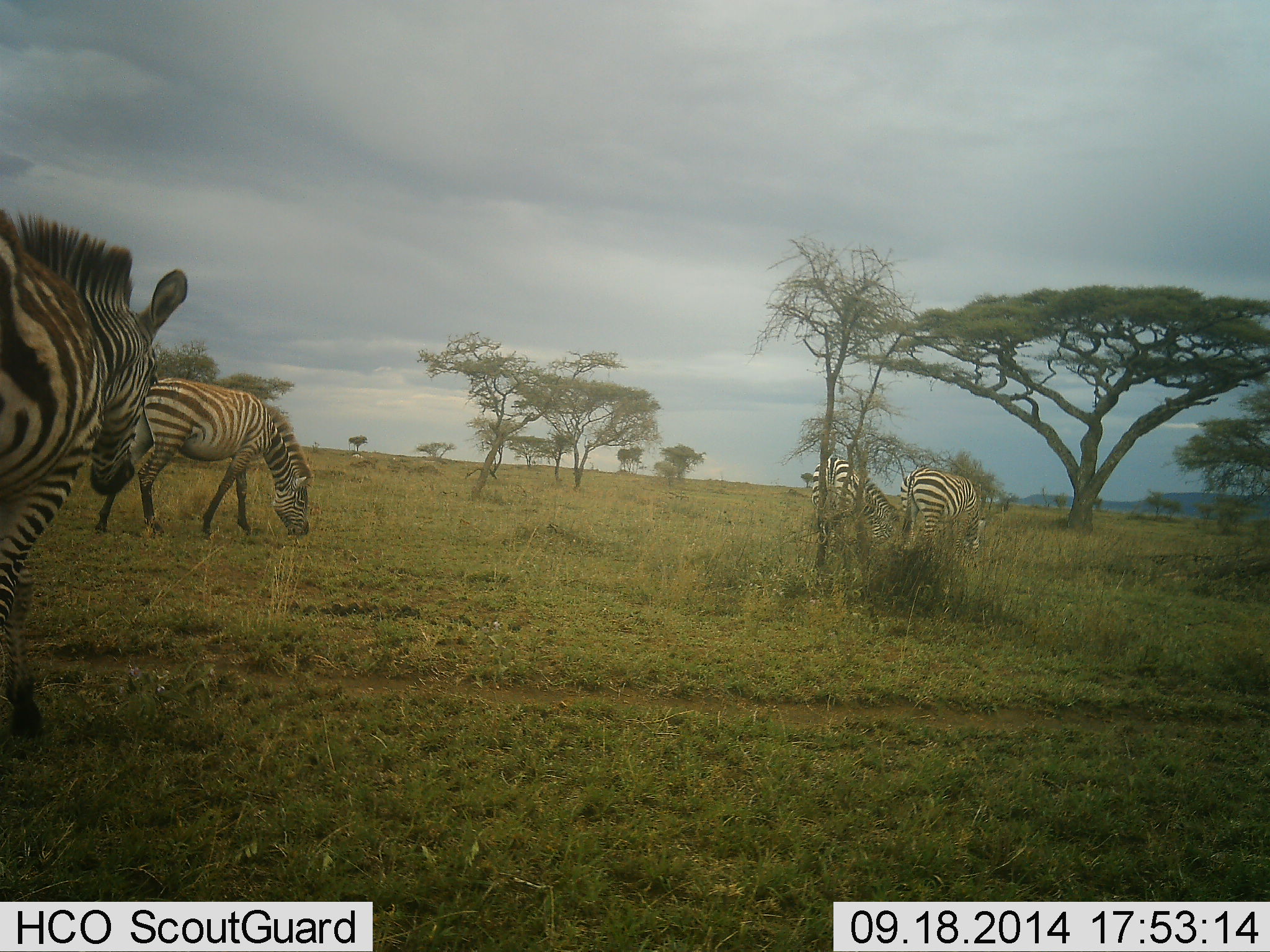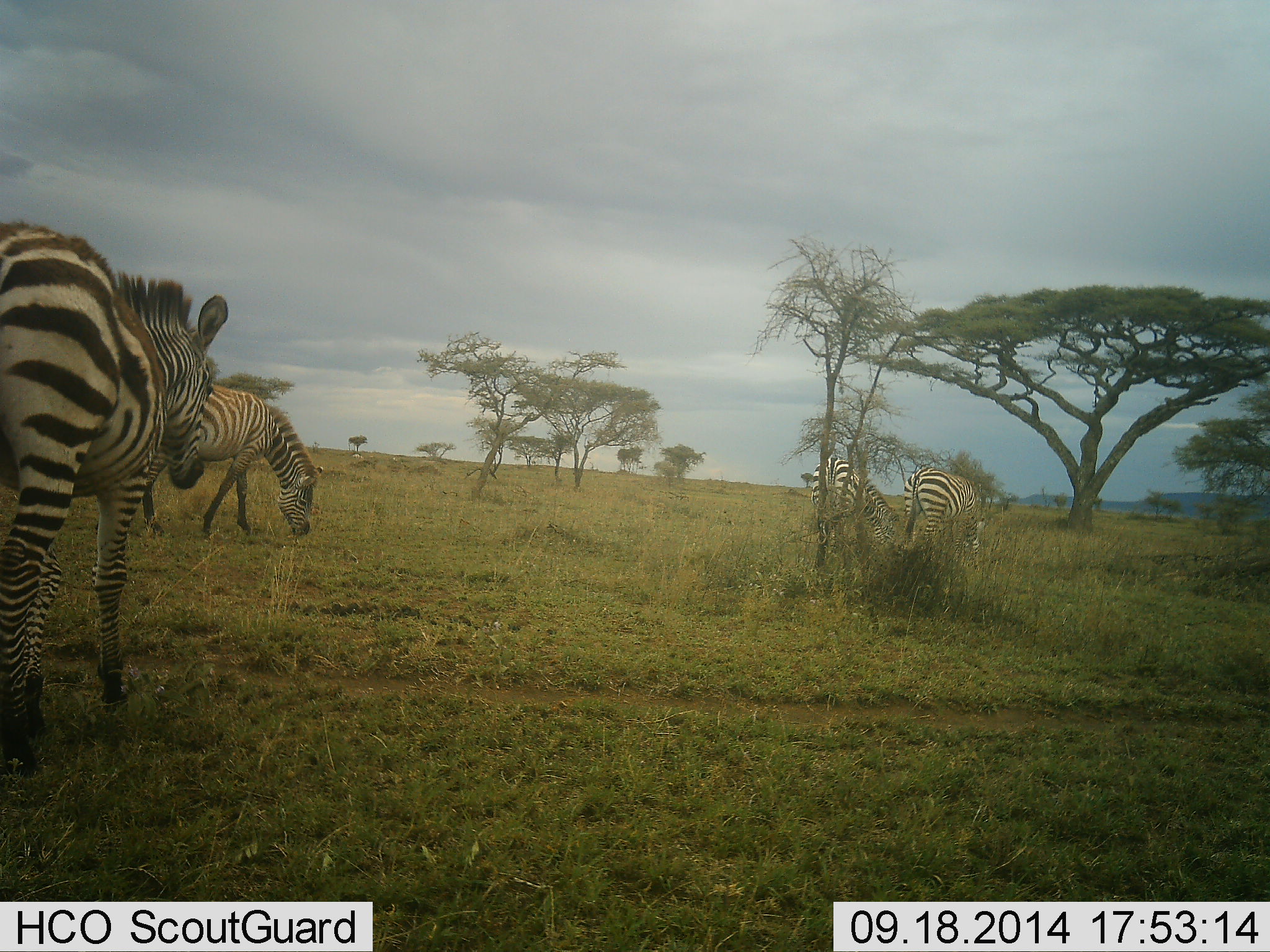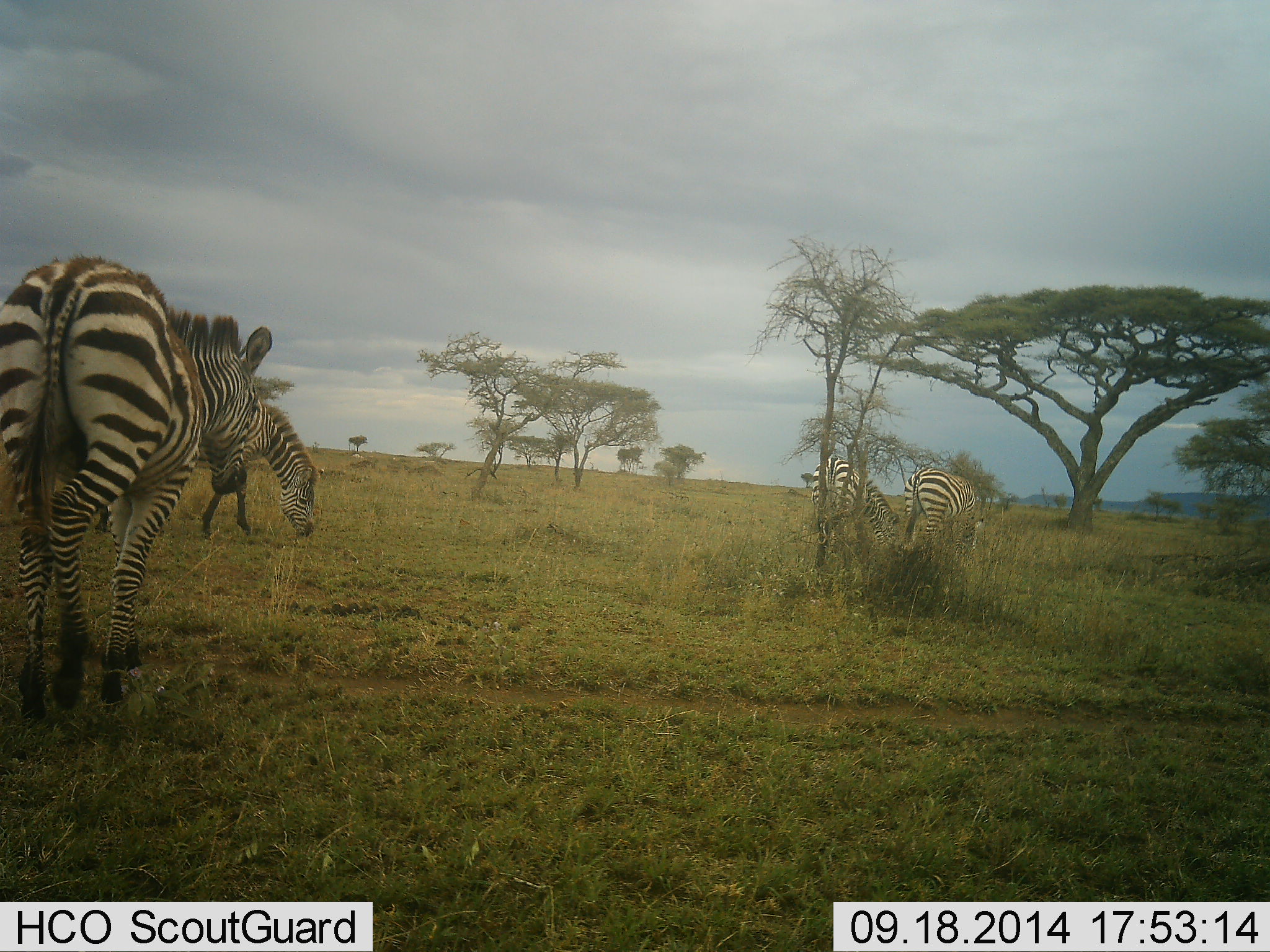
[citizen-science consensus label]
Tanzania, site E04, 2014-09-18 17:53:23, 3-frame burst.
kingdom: Animalia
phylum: Chordata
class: Mammalia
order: Perissodactyla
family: Equidae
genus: Equus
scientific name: Equus quagga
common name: plains zebra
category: zebra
Zebra (plains zebra) (Equus quagga), count 4. Behavior (volunteer vote fractions): standing 40%, resting 0%, moving 0%, interacting 0%. Young present (vote fraction): 0%. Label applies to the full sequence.